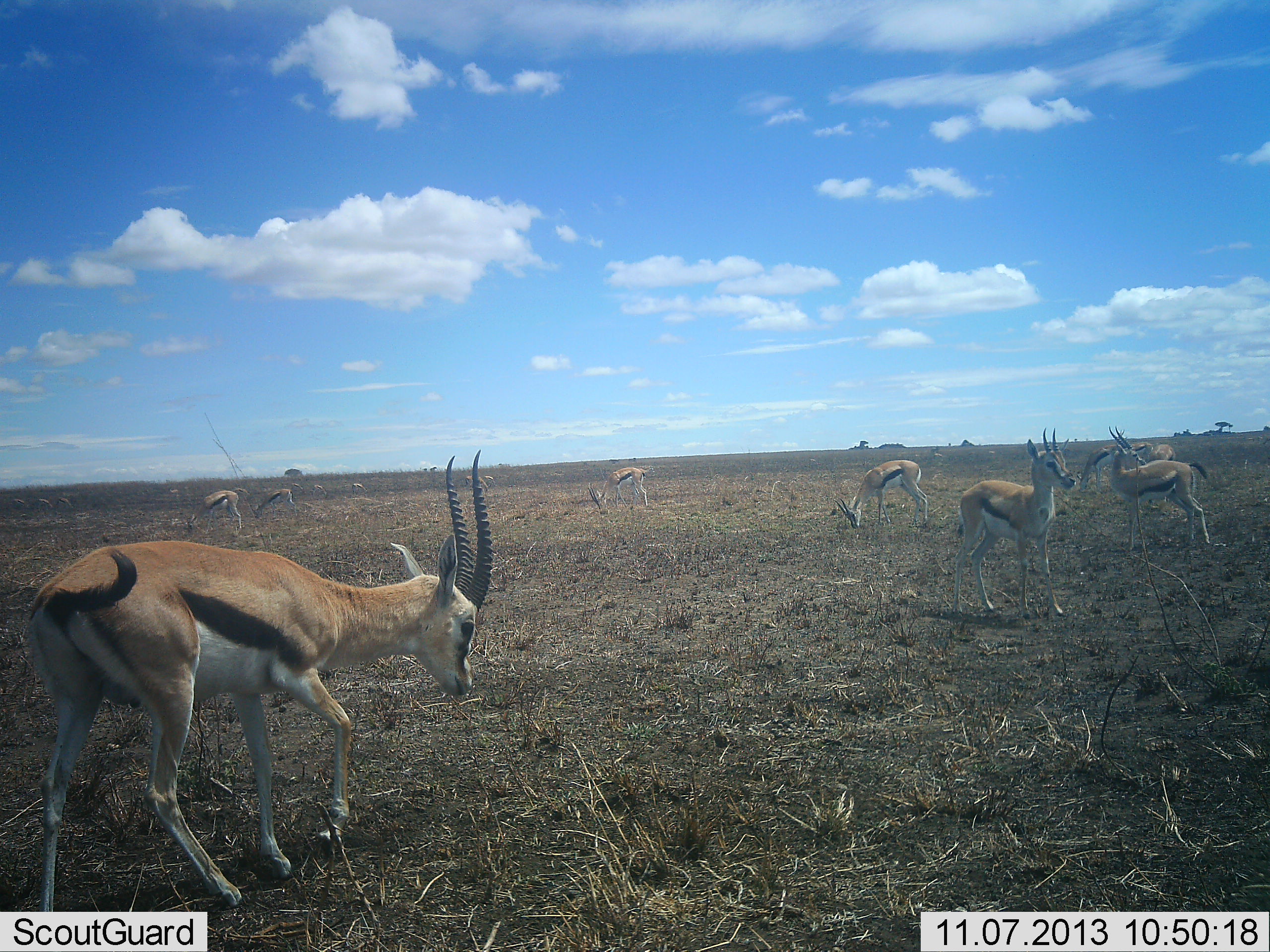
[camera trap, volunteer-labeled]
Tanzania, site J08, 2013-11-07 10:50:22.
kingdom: Animalia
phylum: Chordata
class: Mammalia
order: Artiodactyla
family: Bovidae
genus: Eudorcas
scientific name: Eudorcas thomsonii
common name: thomson's gazelle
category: gazellethomsons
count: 8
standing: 100%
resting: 0%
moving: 20%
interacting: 10%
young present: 0%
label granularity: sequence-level